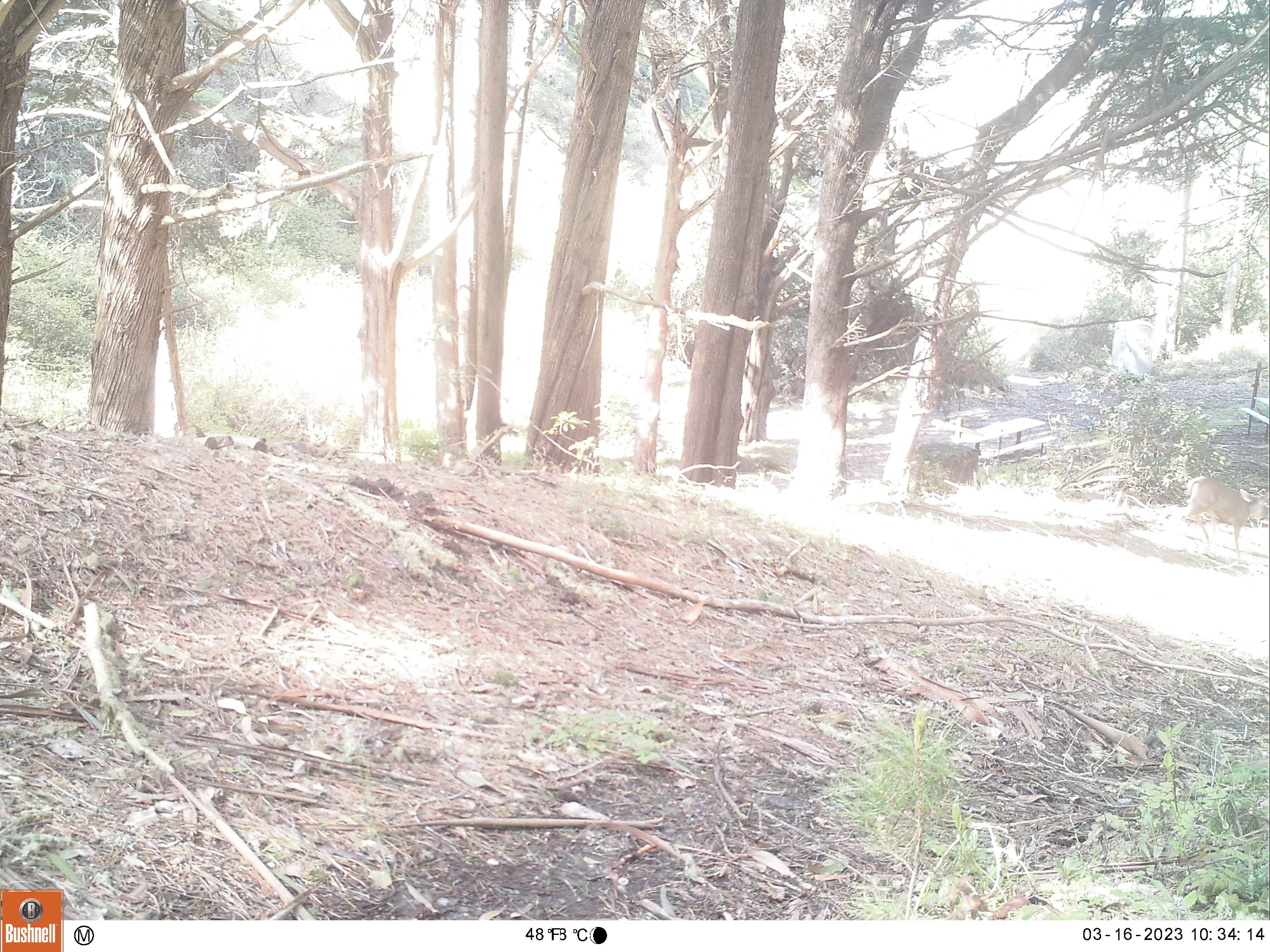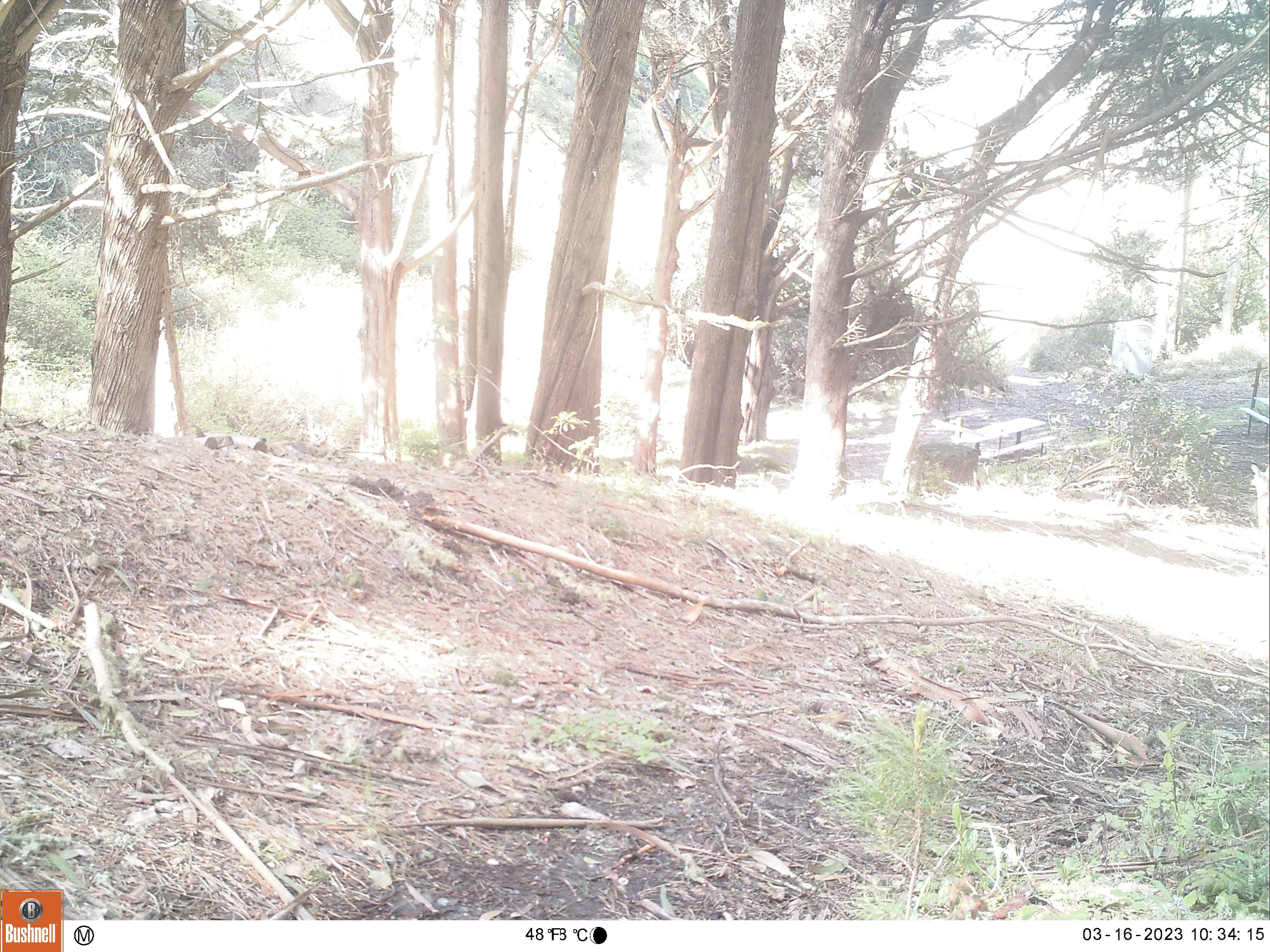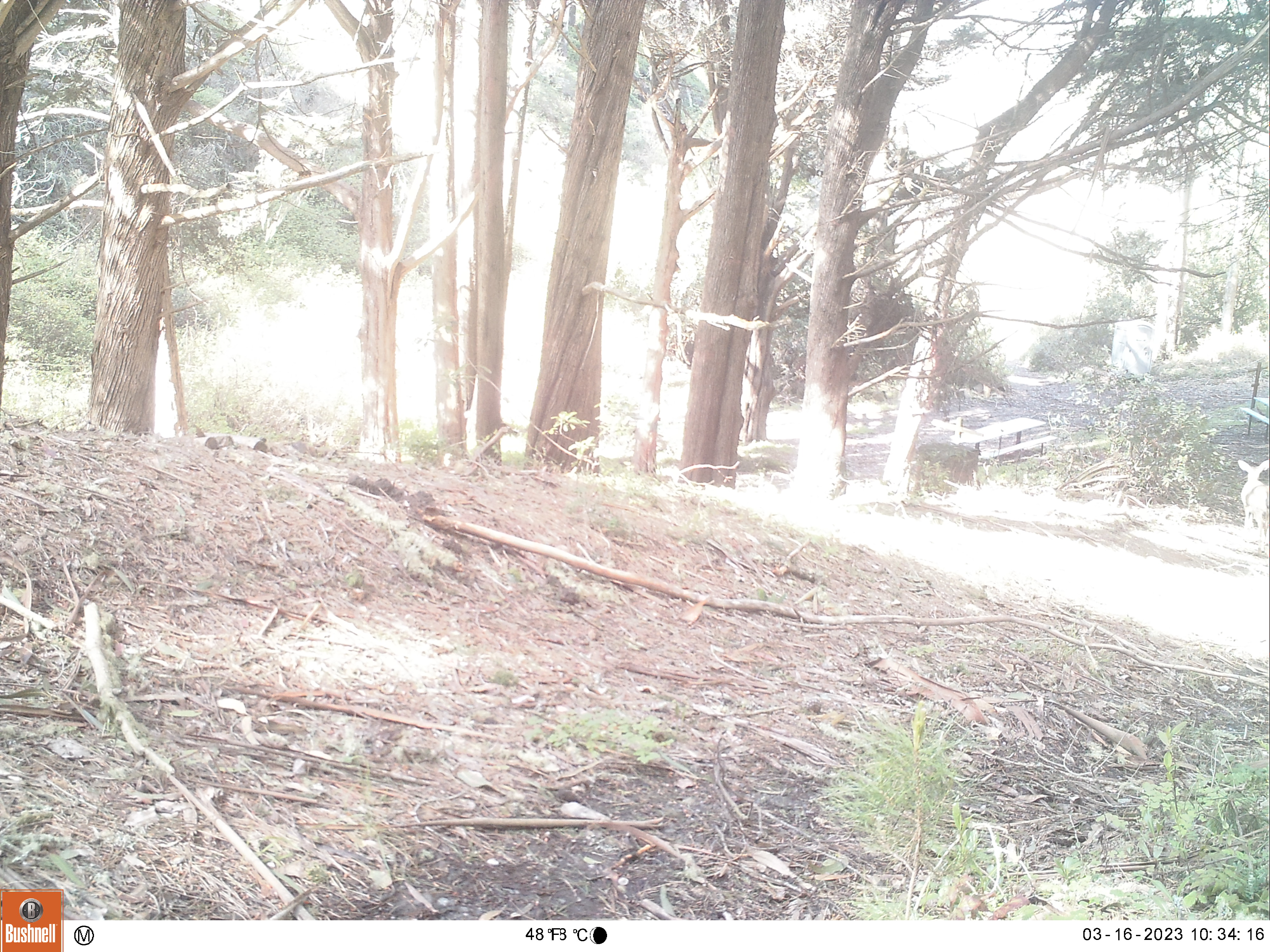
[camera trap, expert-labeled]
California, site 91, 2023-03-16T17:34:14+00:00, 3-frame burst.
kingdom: Animalia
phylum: Chordata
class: Mammalia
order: Artiodactyla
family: Cervidae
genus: Odocoileus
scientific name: Odocoileus hemionus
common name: mule deer